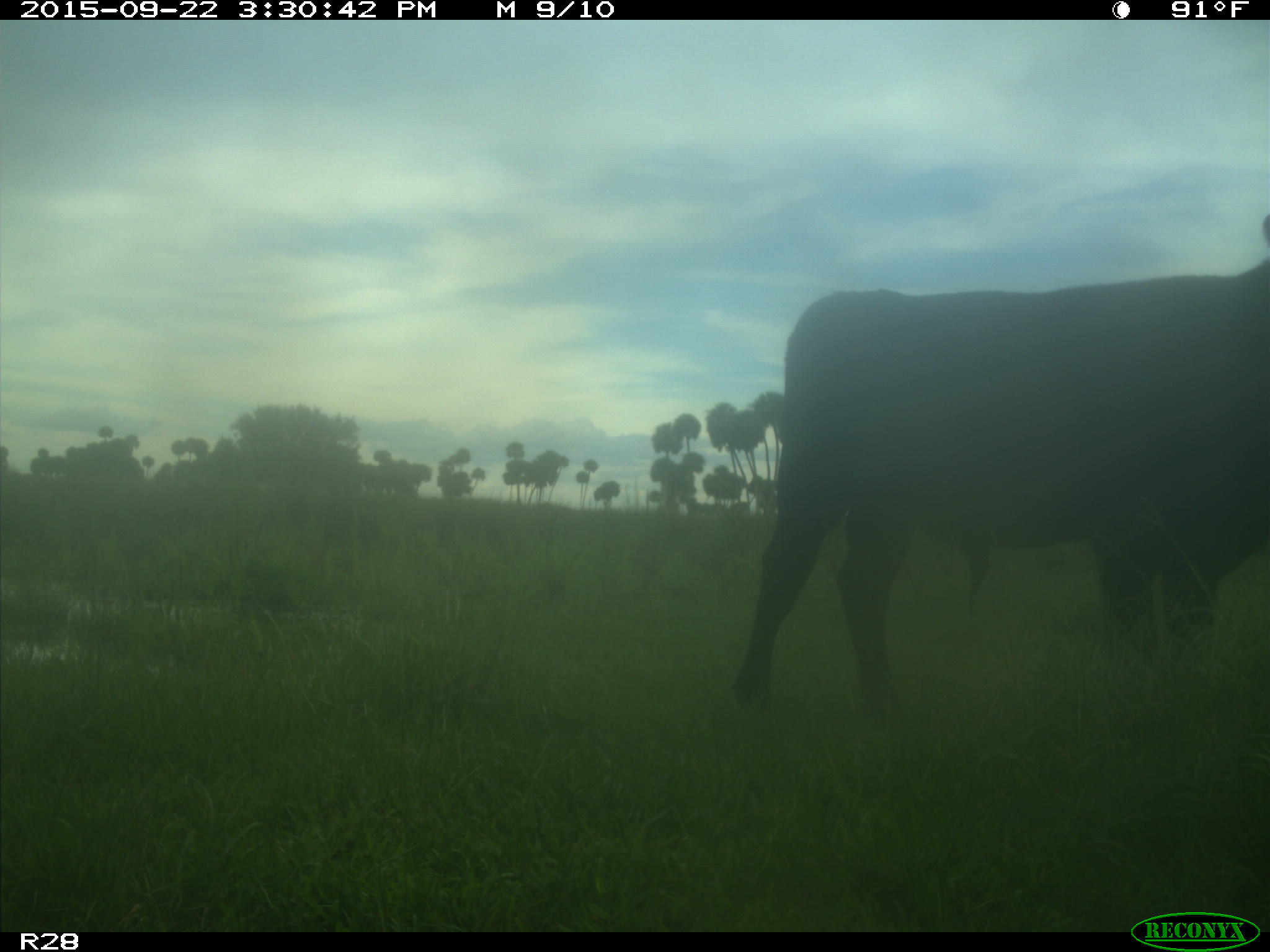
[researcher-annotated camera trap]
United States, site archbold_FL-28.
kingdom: Animalia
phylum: Chordata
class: Mammalia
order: Artiodactyla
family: Bovidae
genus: Bos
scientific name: Bos taurus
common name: domestic cow